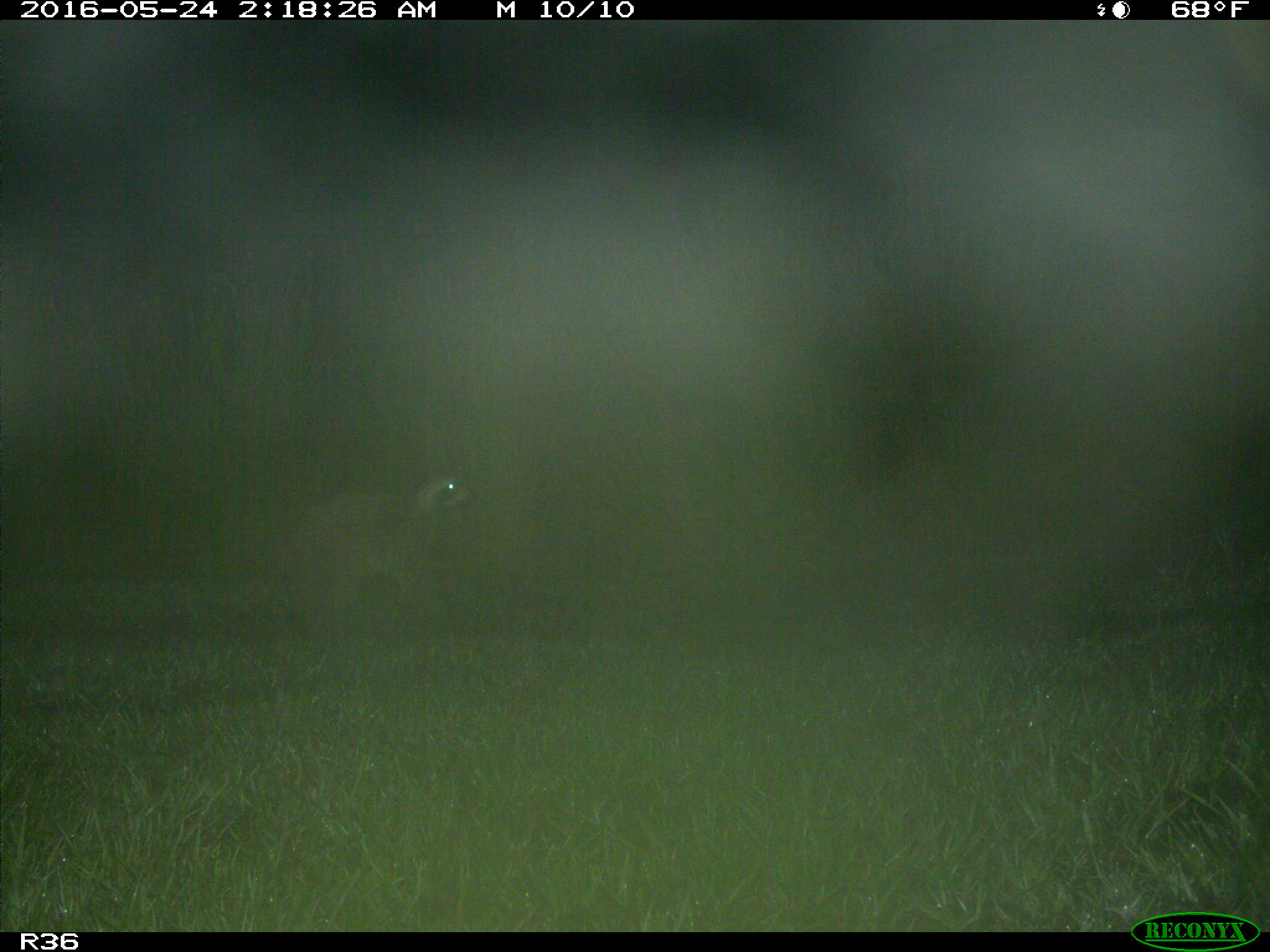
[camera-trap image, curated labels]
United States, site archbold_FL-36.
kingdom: Animalia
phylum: Chordata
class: Mammalia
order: Carnivora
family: Procyonidae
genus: Procyon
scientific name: Procyon lotor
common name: common raccoon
Procyon lotor (common raccoon).